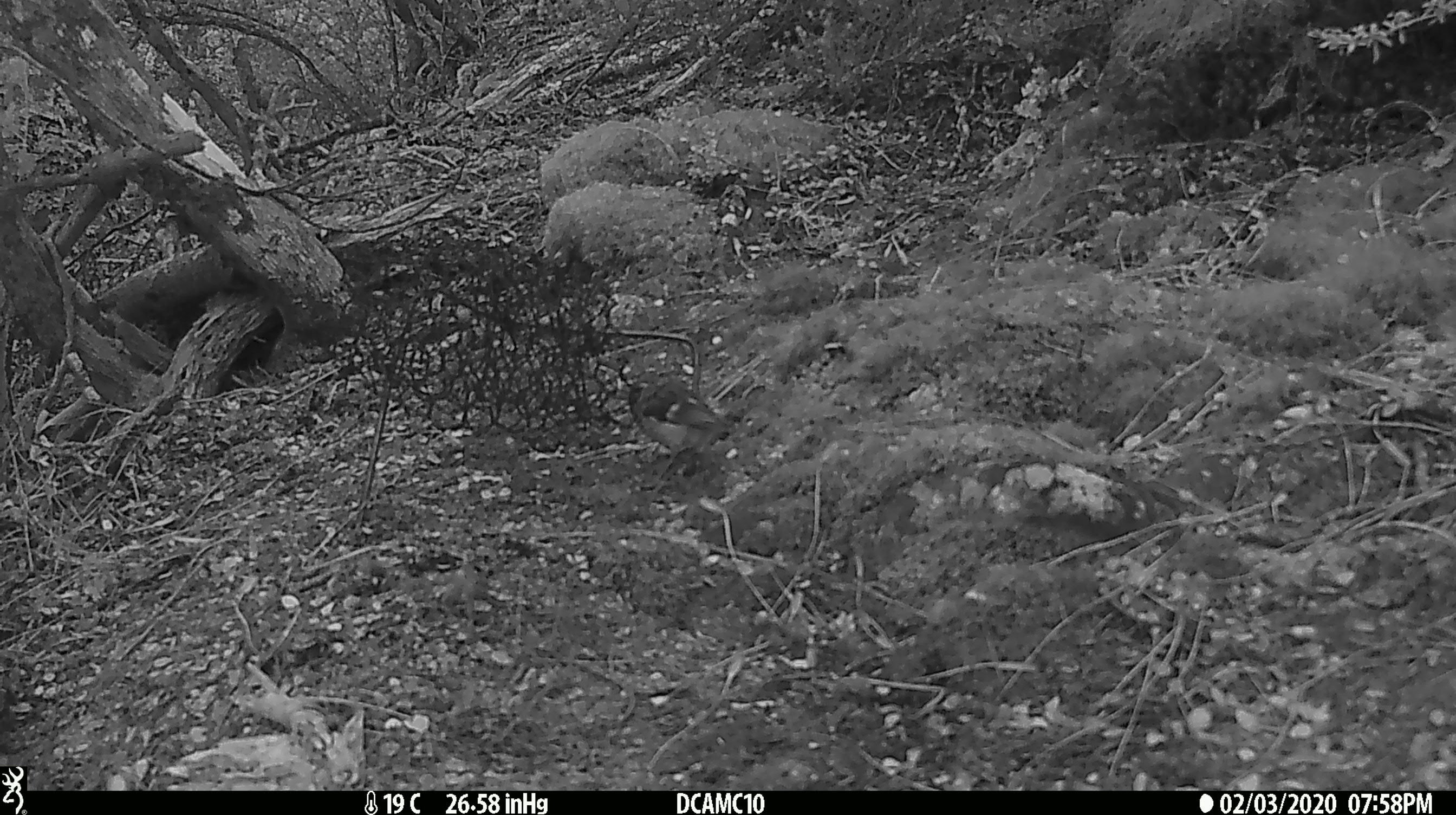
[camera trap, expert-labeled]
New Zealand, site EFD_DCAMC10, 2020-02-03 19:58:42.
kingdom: Animalia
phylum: Chordata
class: Aves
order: Passeriformes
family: Fringillidae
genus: Fringilla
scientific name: Fringilla coelebs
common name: common chaffinch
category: chaffinch